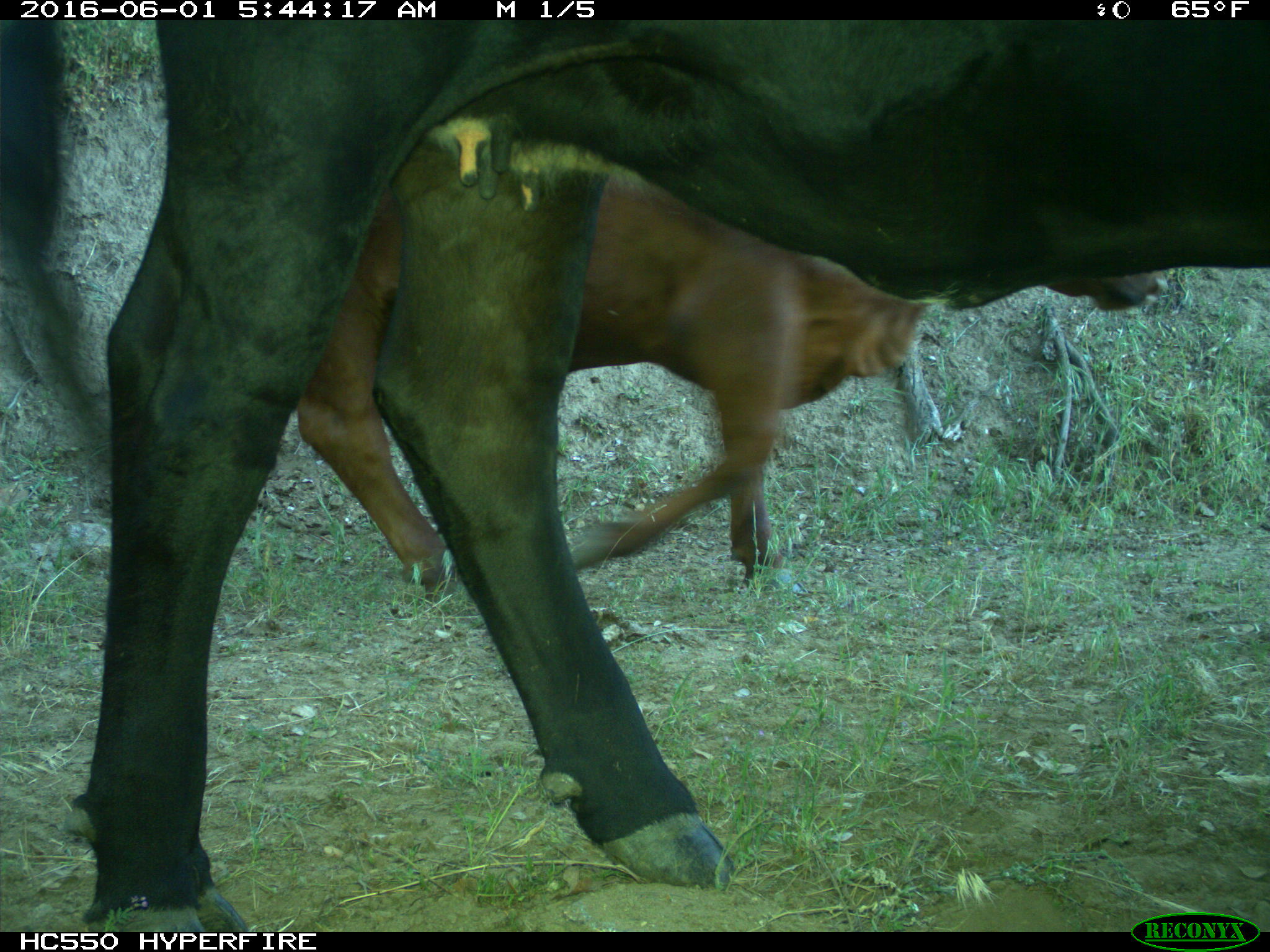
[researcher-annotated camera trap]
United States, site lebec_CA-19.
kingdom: Animalia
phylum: Chordata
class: Mammalia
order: Artiodactyla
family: Bovidae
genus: Bos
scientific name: Bos taurus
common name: domestic cow